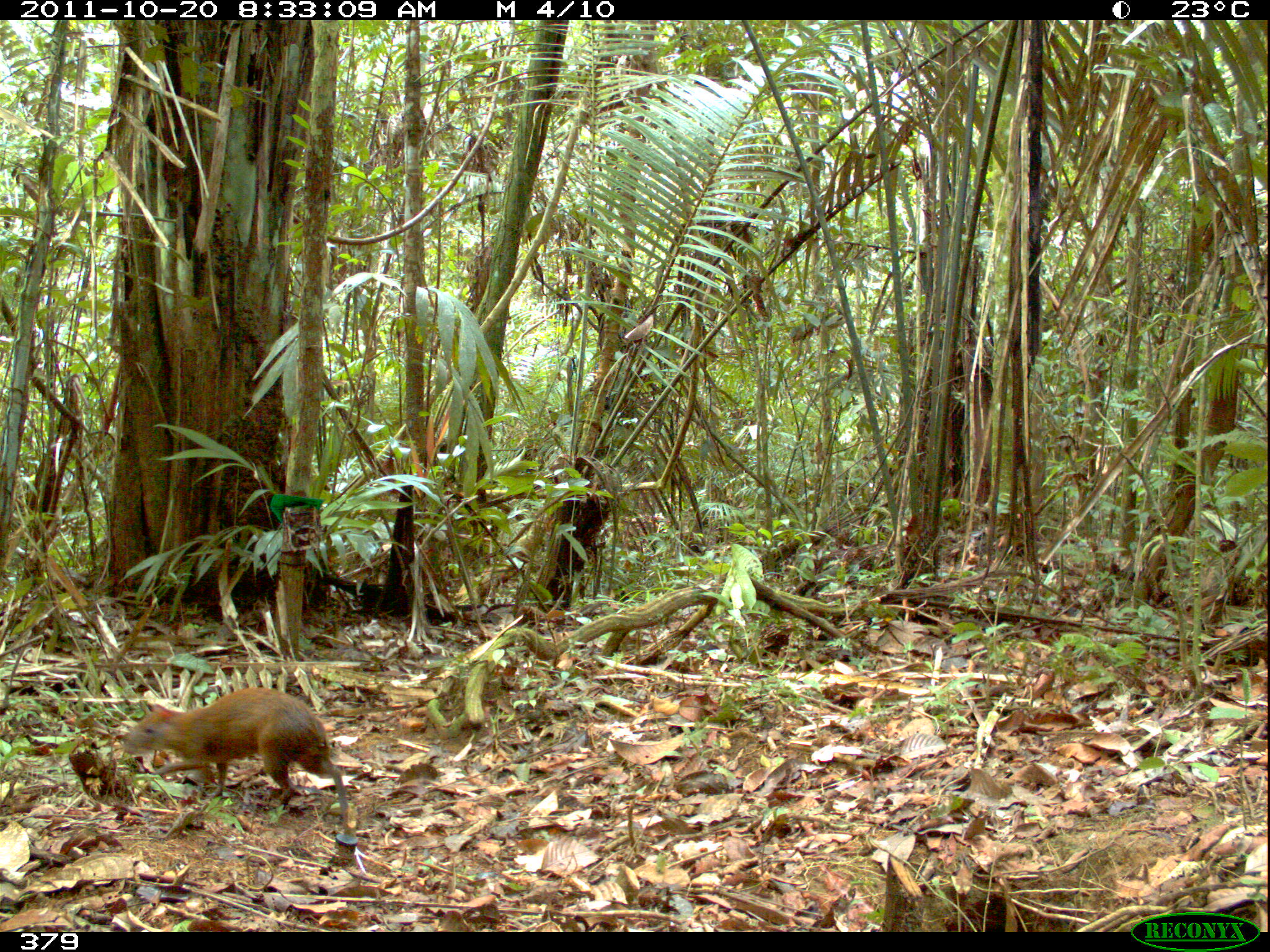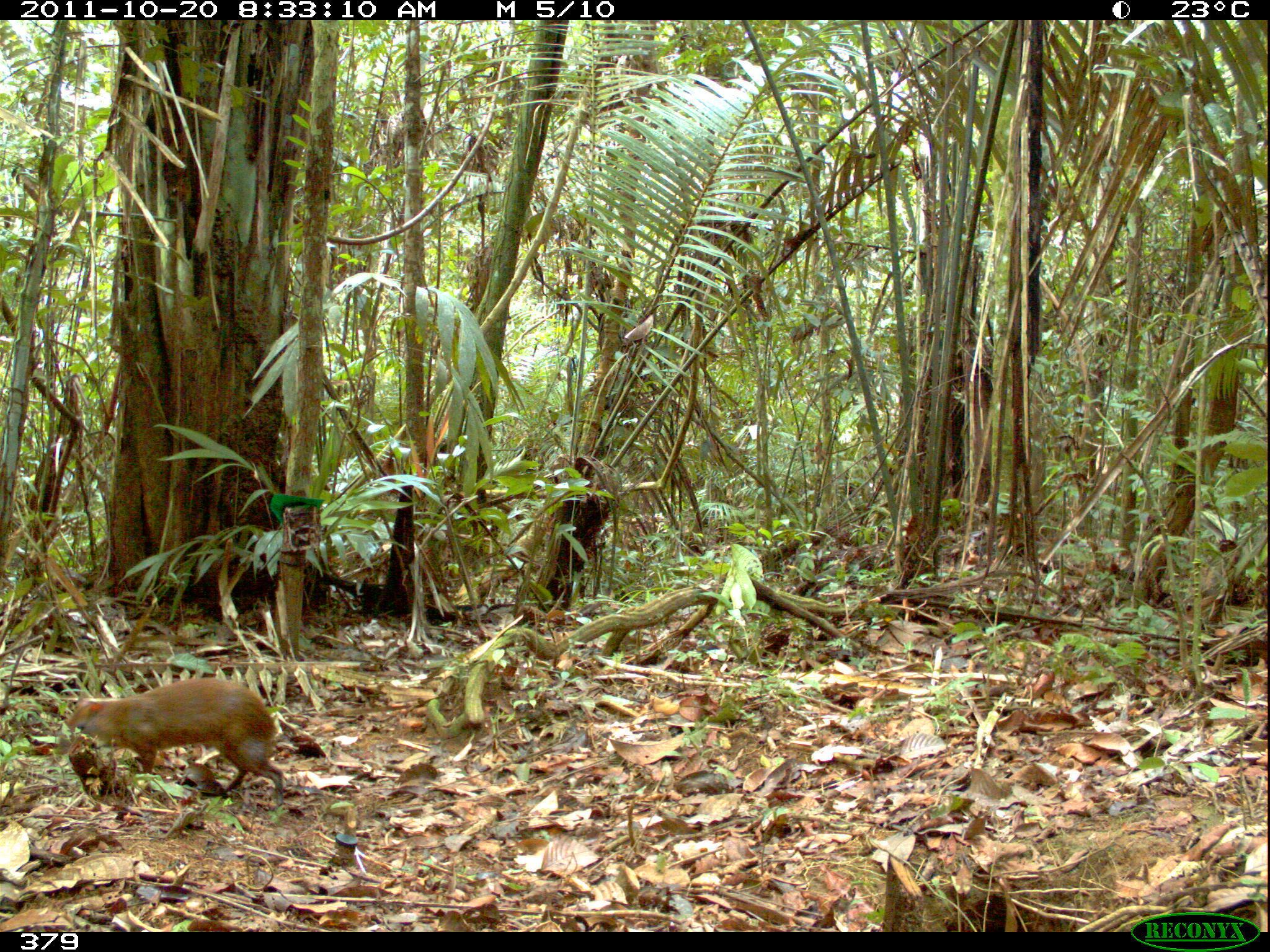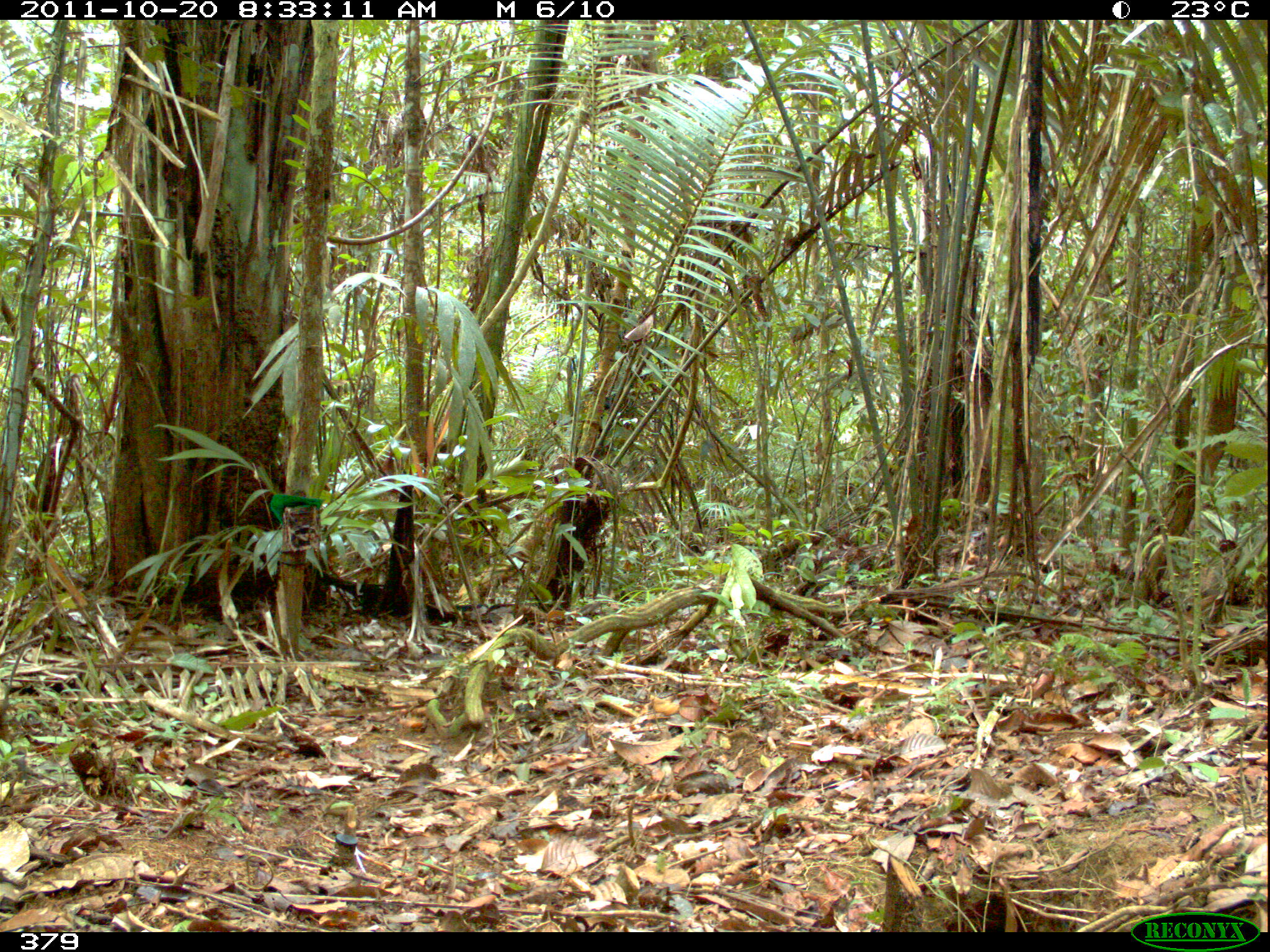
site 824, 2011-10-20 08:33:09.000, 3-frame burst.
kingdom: Animalia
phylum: Chordata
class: Mammalia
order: Rodentia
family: Dasyproctidae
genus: Dasyprocta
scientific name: Dasyprocta punctata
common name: central american agouti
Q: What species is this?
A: Dasyprocta punctata (central american agouti).